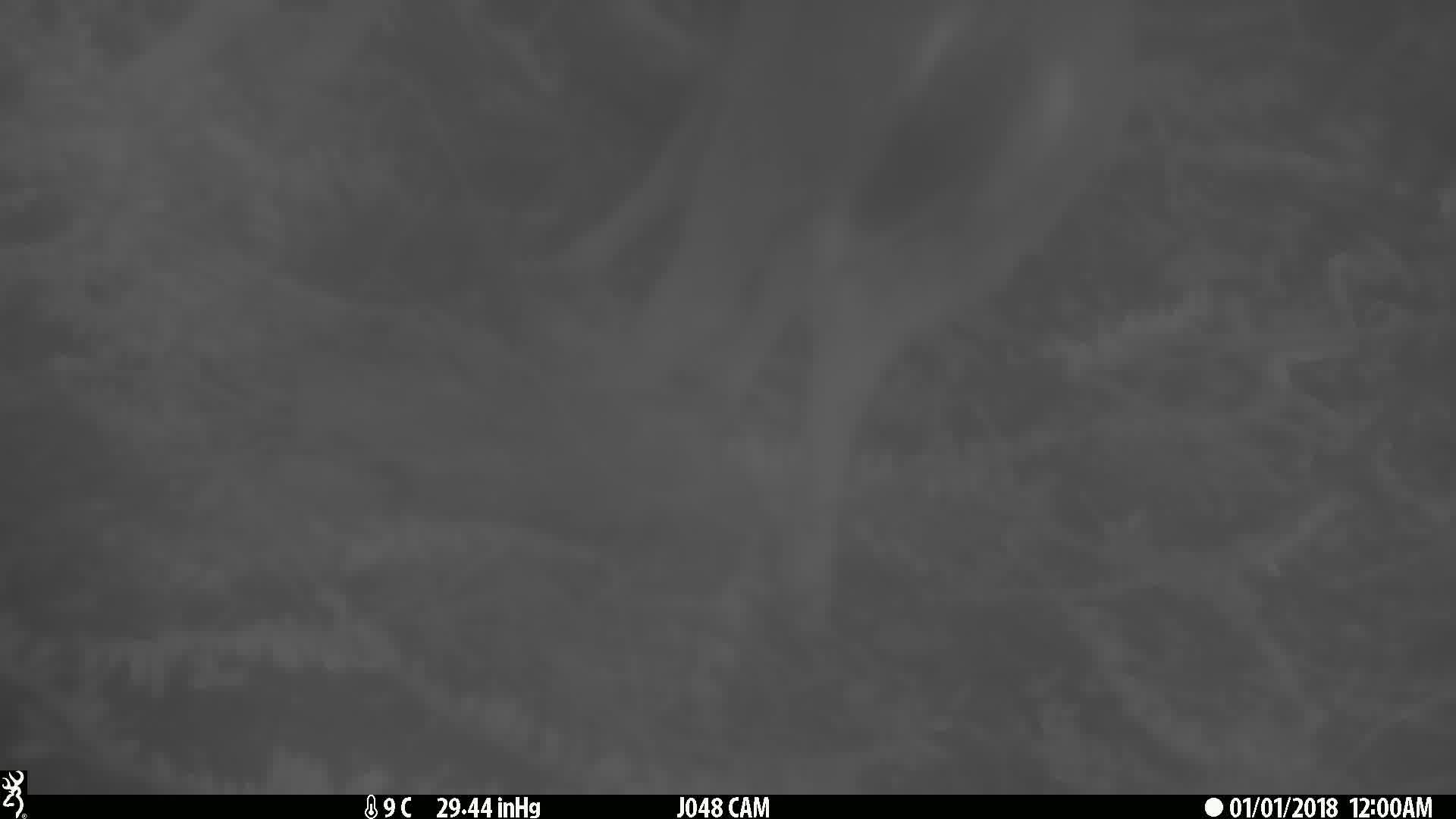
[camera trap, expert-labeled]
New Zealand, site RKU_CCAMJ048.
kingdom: Animalia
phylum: Chordata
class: Mammalia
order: Artiodactyla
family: Cervidae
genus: Odocoileus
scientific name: Odocoileus virginianus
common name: white-tailed deer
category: white tailed deer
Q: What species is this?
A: White tailed deer (white-tailed deer) (Odocoileus virginianus).